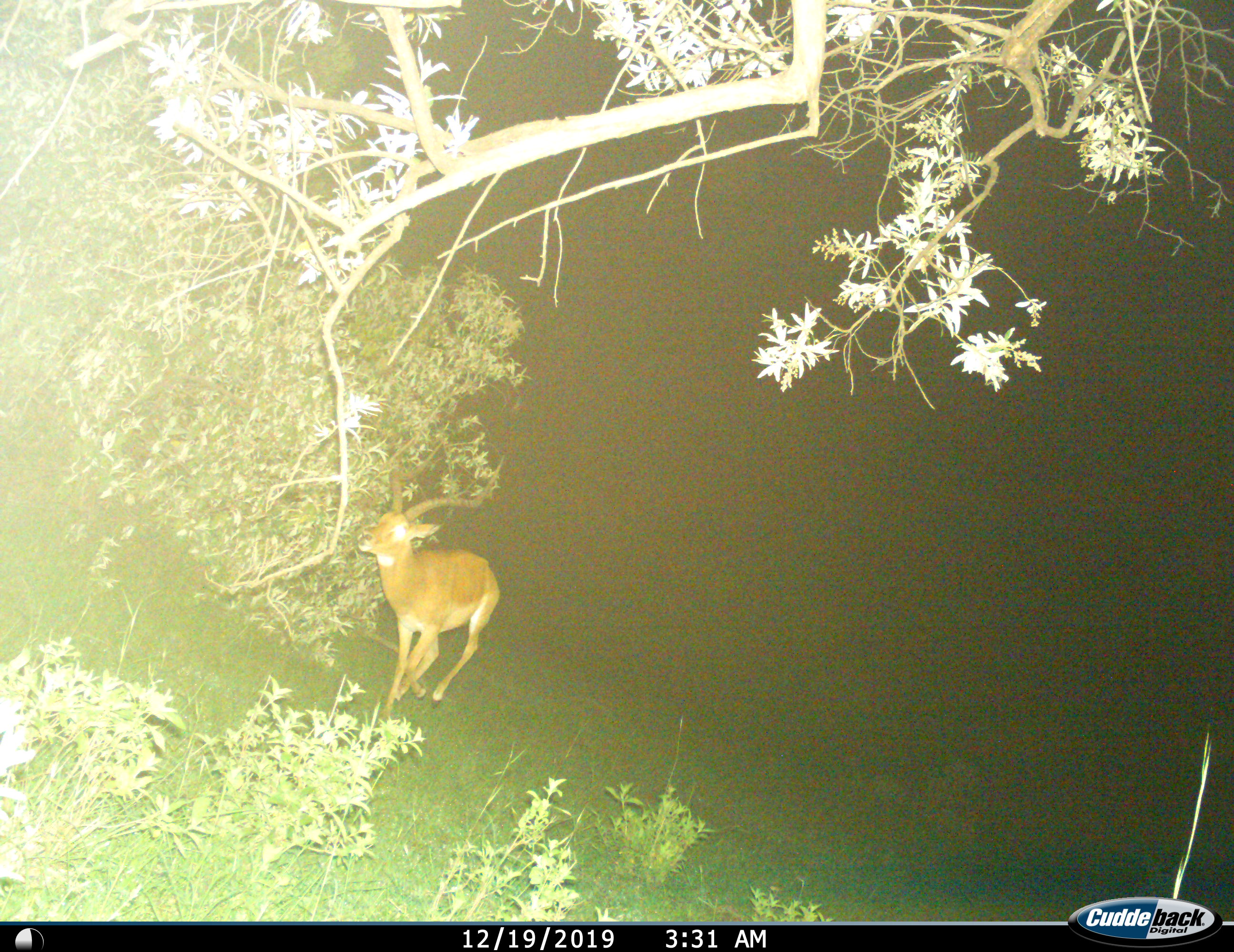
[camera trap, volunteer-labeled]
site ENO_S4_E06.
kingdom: Animalia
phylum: Chordata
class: Mammalia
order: Artiodactyla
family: Bovidae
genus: Aepyceros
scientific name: Aepyceros melampus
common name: impala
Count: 1.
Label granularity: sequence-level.